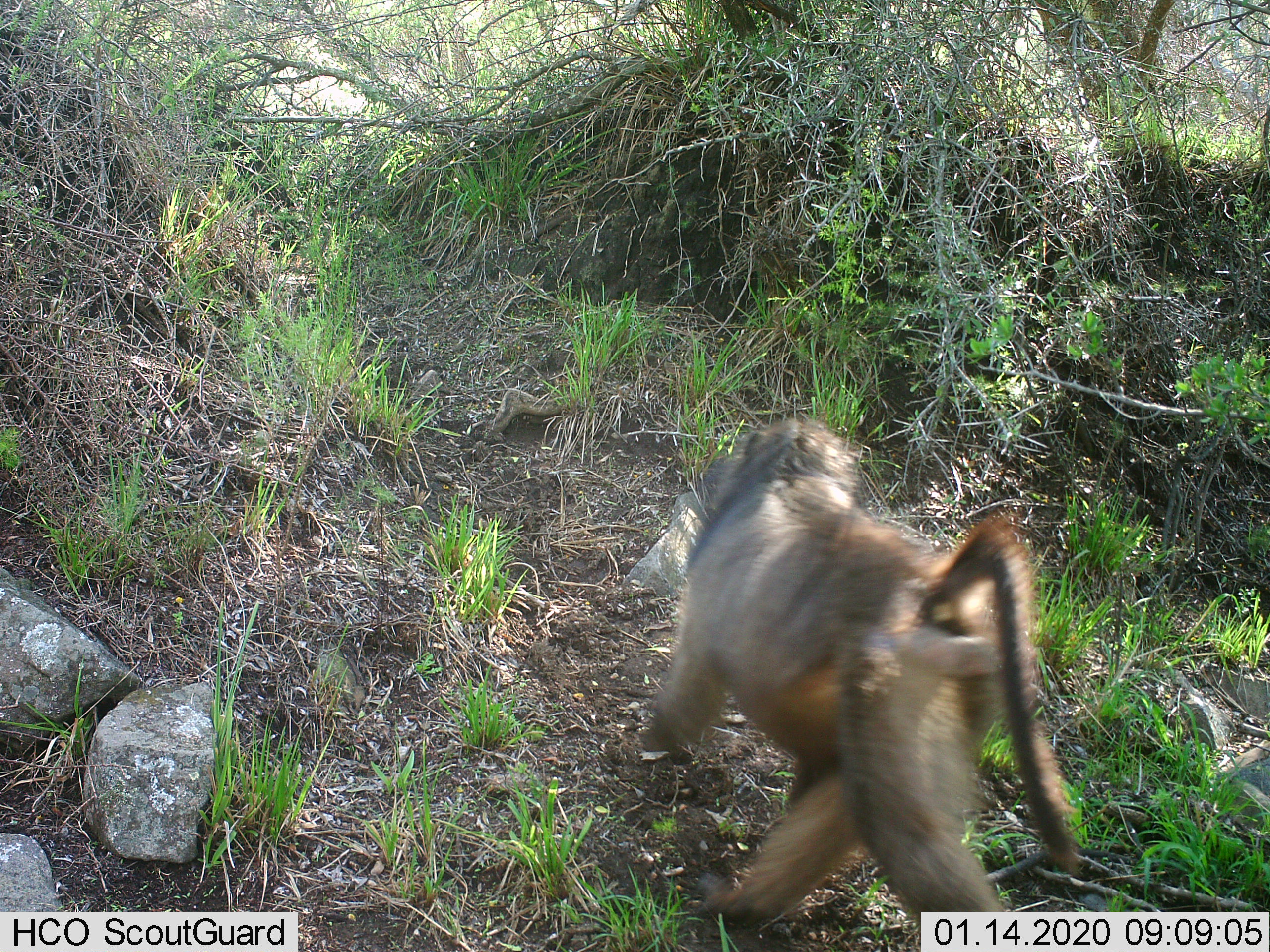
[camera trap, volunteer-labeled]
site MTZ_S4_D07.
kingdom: Animalia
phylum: Chordata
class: Mammalia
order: Primates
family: Cercopithecidae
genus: Papio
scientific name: Papio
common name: baboon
Baboon (Papio), count 1. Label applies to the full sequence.